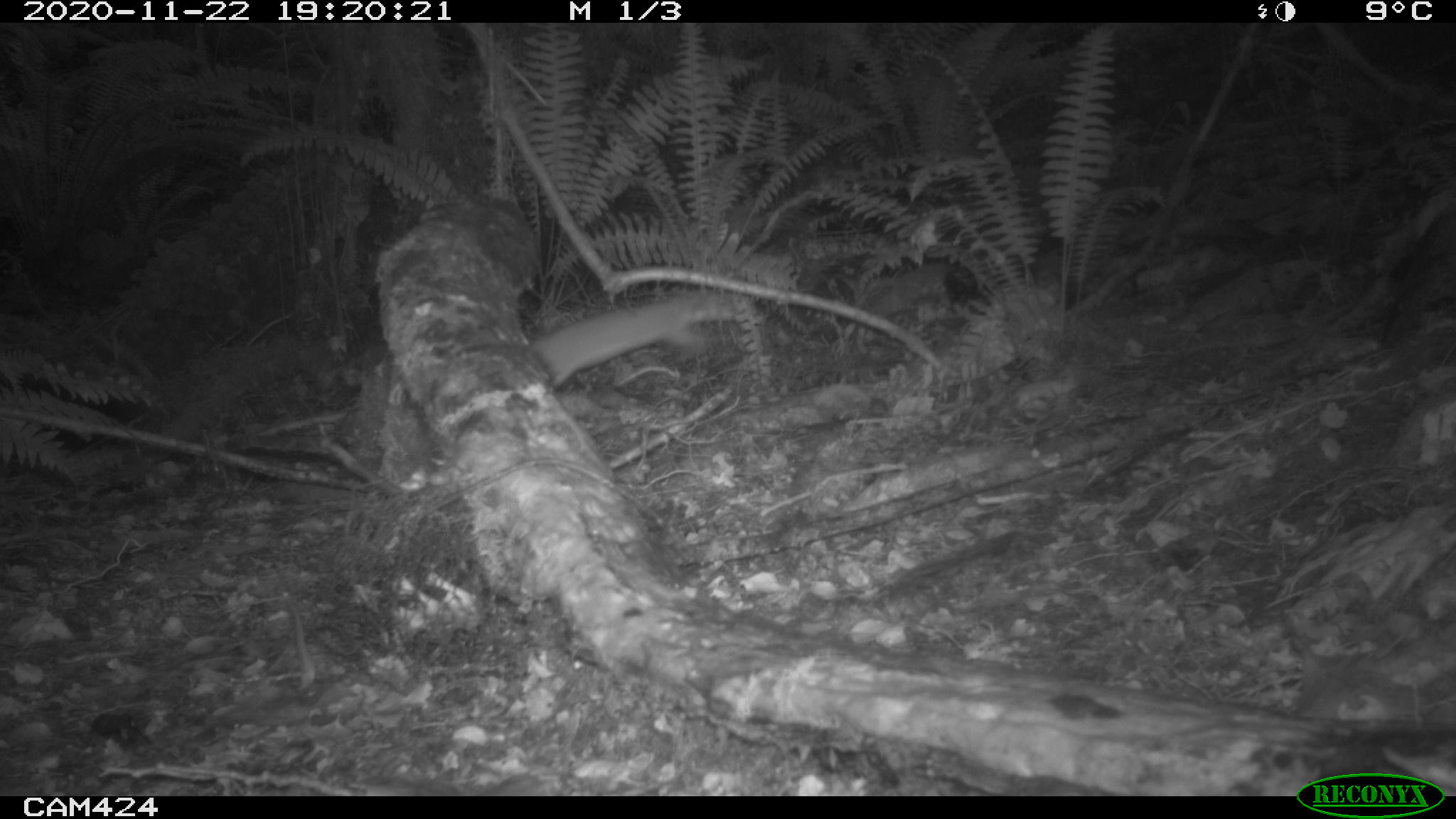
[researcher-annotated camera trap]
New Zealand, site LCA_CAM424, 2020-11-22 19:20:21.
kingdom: Animalia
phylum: Chordata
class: Mammalia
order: Carnivora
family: Mustelidae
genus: Mustela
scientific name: Mustela erminea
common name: stoat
Stoat (Mustela erminea).